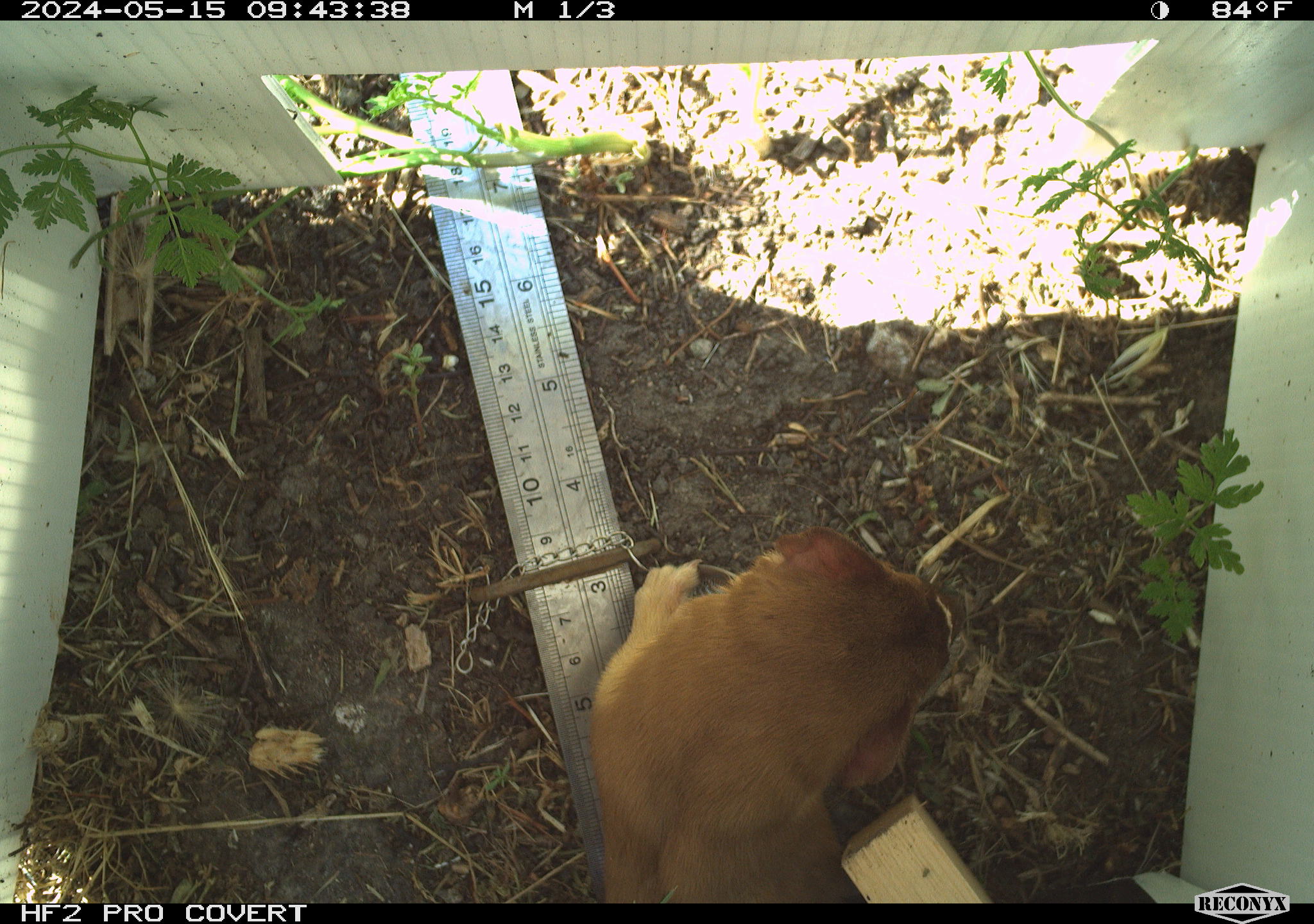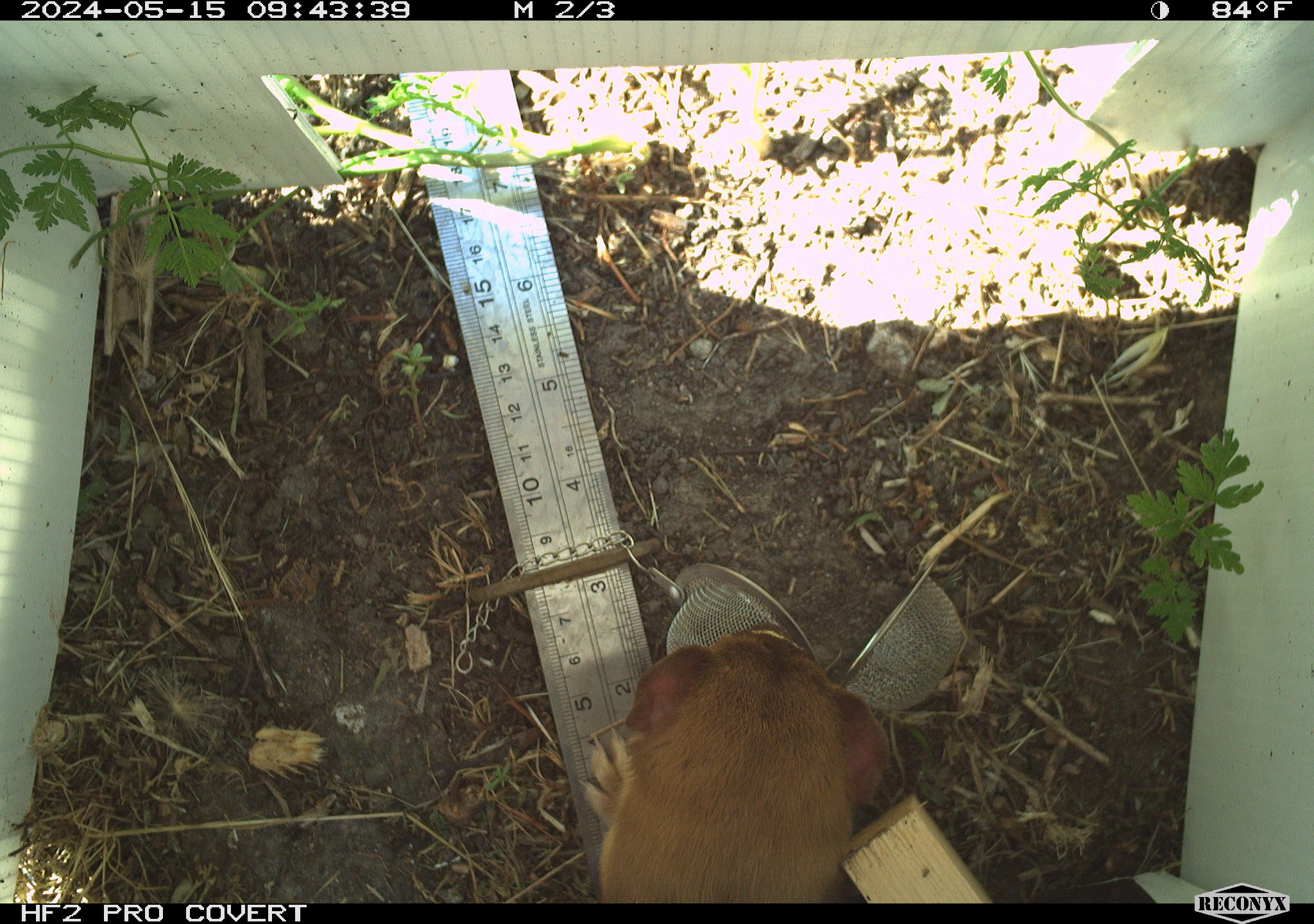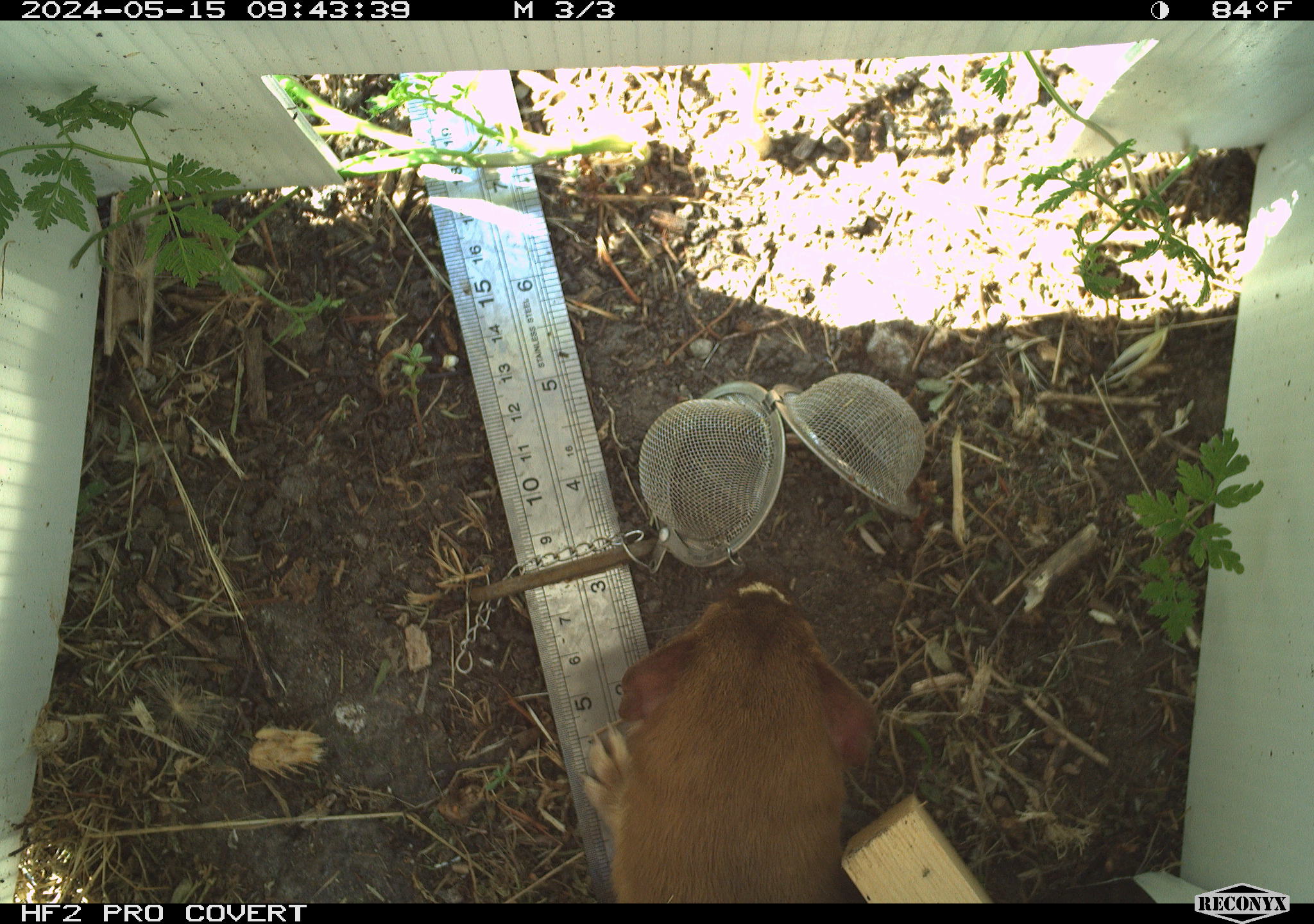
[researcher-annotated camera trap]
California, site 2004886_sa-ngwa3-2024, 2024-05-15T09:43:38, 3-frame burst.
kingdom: Animalia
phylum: Chordata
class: Mammalia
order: Carnivora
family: Mustelidae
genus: Neogale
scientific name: Neogale frenata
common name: long-tailed weasel